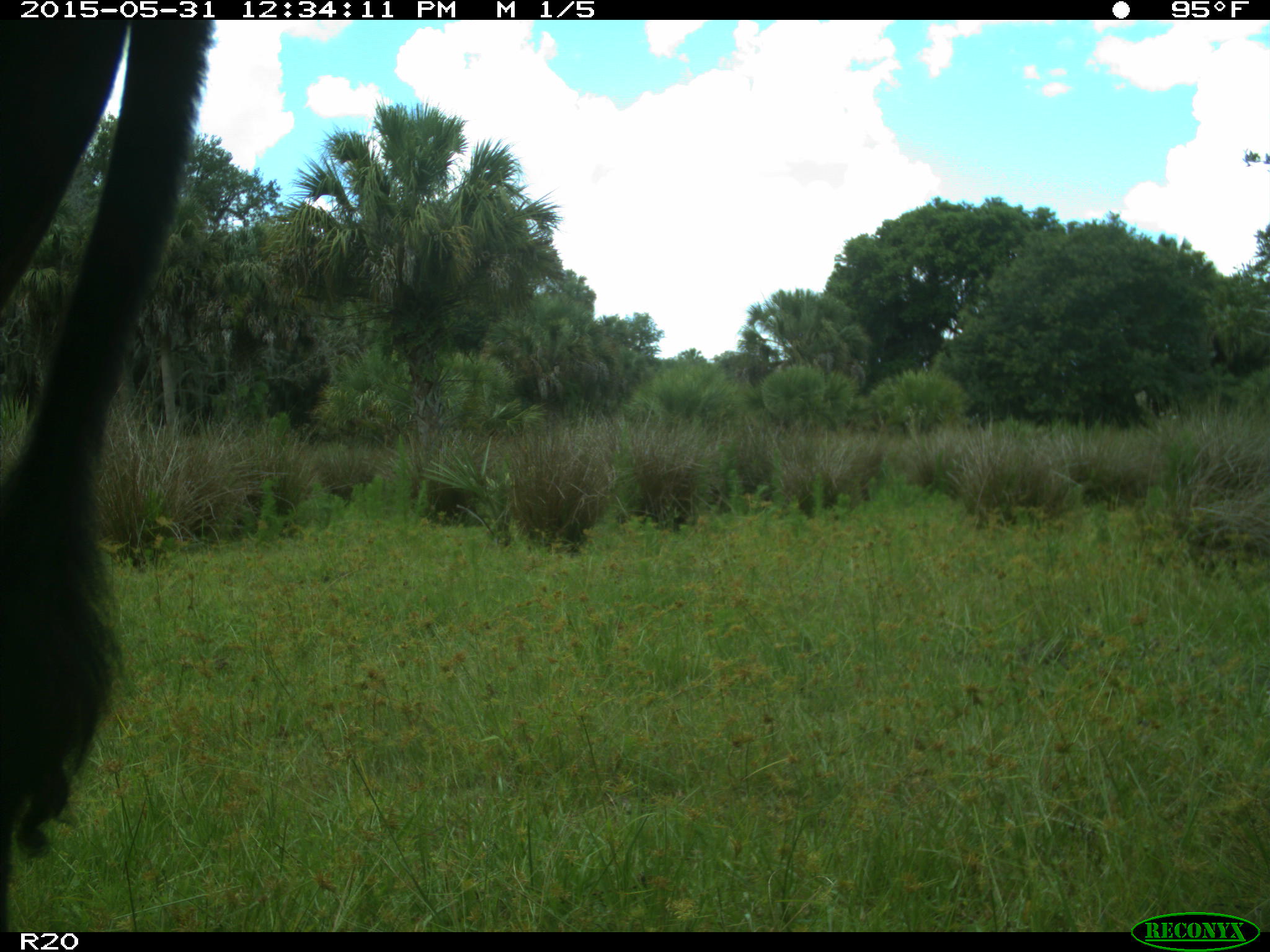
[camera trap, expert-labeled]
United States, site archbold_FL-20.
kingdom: Animalia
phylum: Chordata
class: Mammalia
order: Artiodactyla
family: Bovidae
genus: Bos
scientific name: Bos taurus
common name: domestic cow